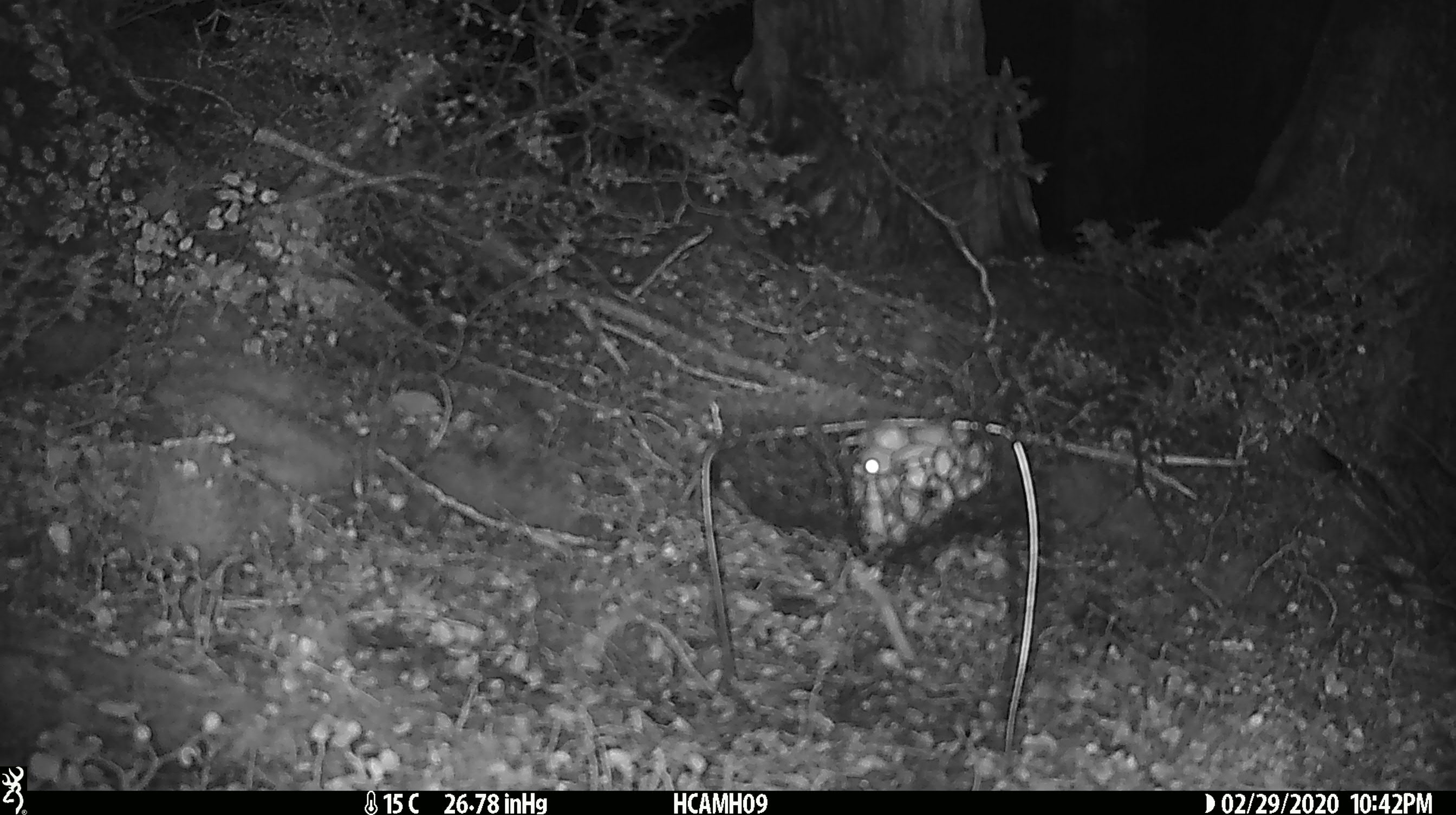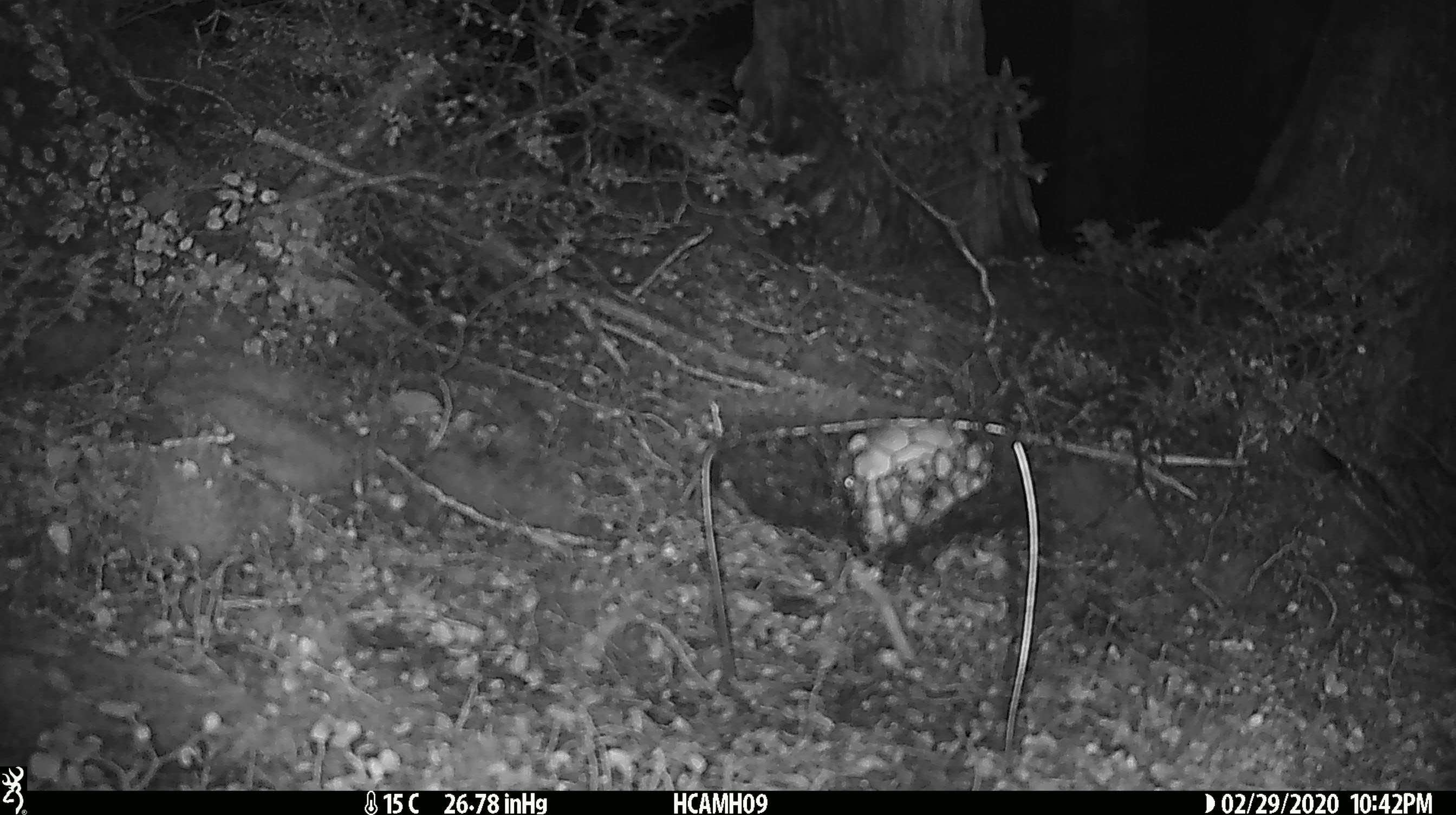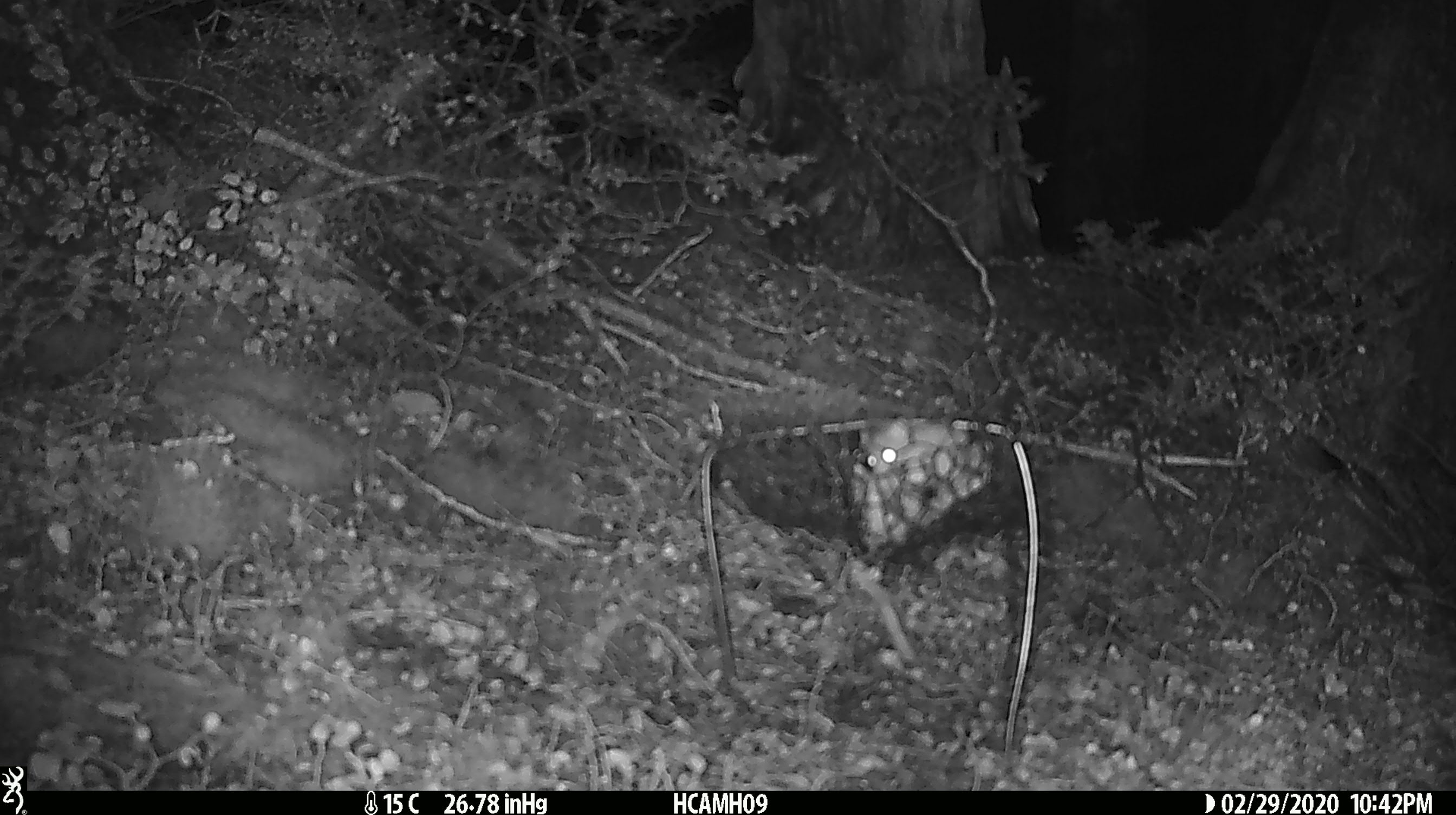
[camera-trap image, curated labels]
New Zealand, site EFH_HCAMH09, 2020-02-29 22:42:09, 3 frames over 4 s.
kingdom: Animalia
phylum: Chordata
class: Mammalia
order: Rodentia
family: Muridae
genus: Mus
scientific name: Mus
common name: mouse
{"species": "mouse (Mus)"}